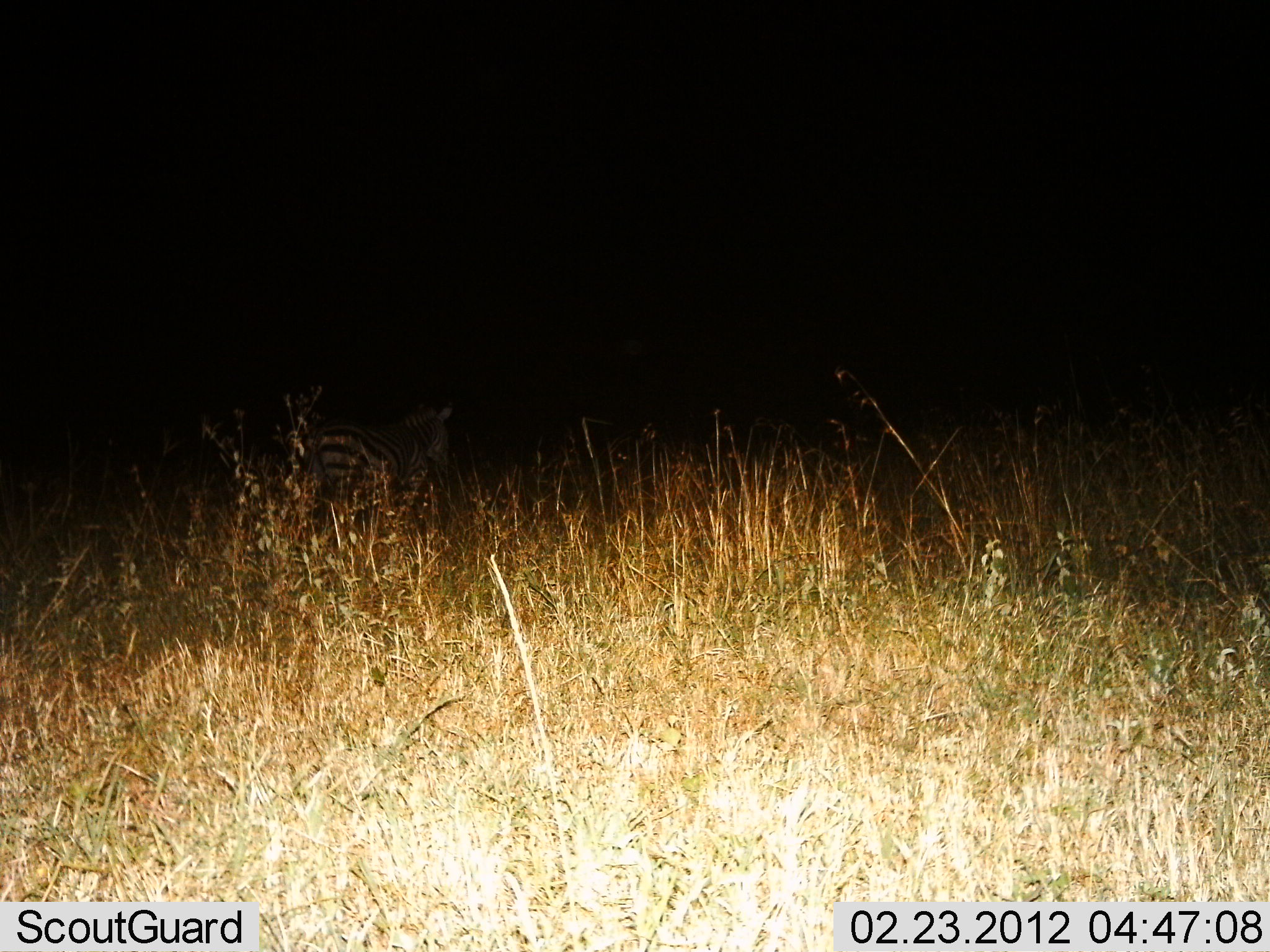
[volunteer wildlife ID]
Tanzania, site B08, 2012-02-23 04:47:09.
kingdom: Animalia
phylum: Chordata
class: Mammalia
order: Perissodactyla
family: Equidae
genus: Equus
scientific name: Equus quagga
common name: plains zebra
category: zebra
Zebra (plains zebra) (Equus quagga), count 1. Behavior (volunteer vote fractions): standing 75%, resting 4%, moving 17%, interacting 0%. Young present (vote fraction): 0%. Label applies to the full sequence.